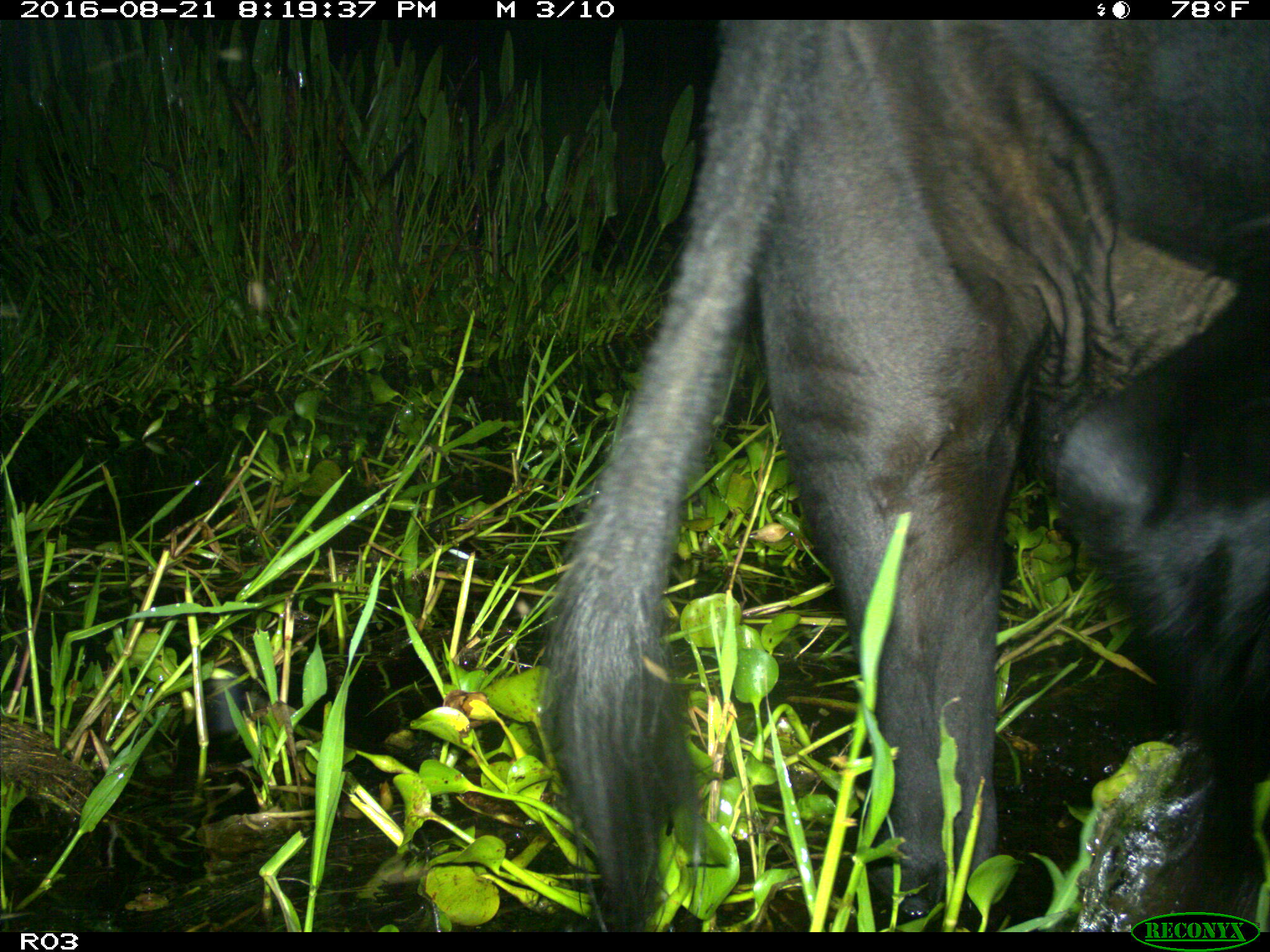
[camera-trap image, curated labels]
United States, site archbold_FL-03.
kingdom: Animalia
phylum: Chordata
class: Mammalia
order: Artiodactyla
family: Bovidae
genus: Bos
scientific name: Bos taurus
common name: domestic cow